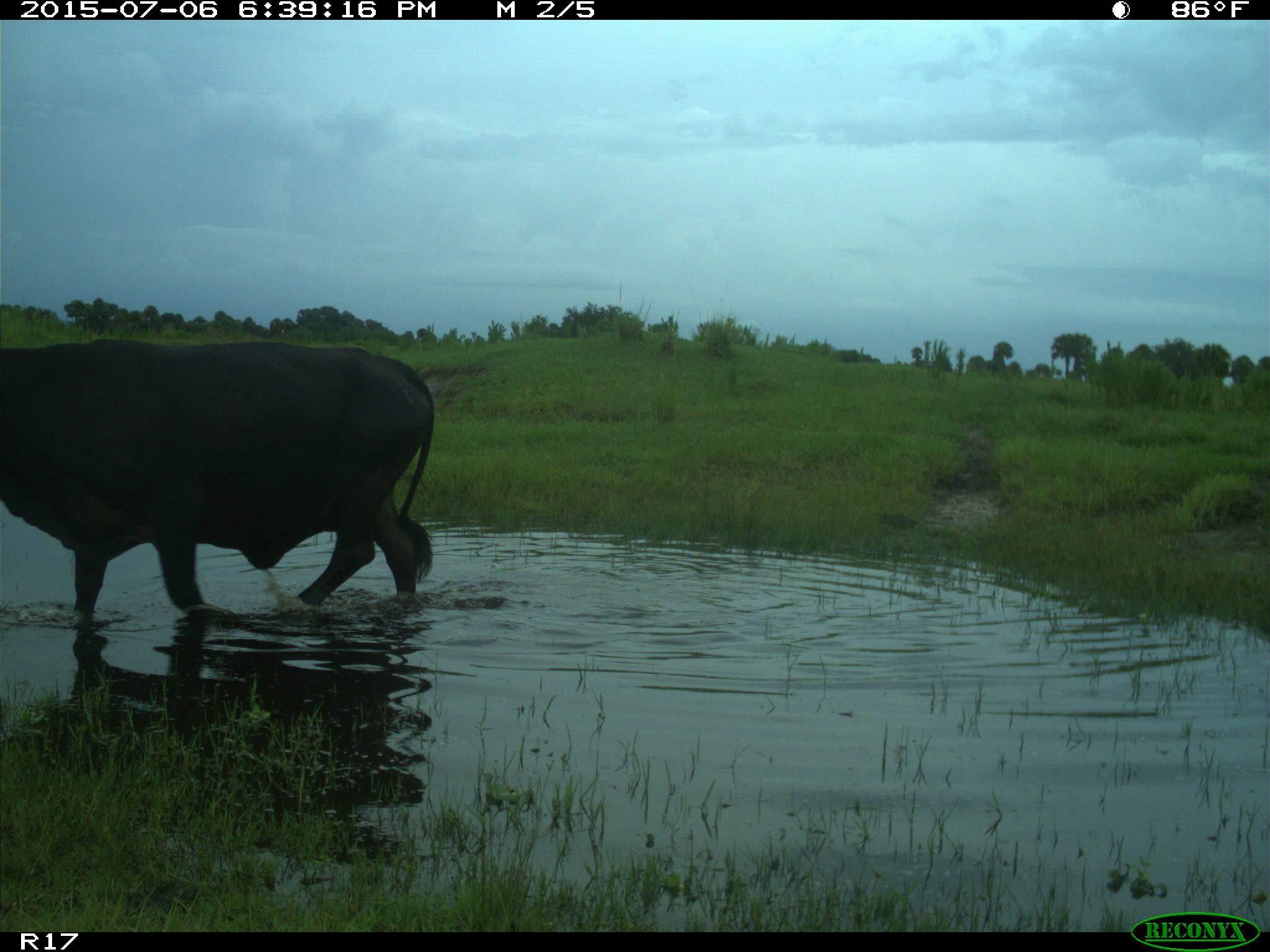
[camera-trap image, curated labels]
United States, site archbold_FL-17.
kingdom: Animalia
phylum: Chordata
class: Mammalia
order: Artiodactyla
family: Bovidae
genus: Bos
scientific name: Bos taurus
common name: domestic cow